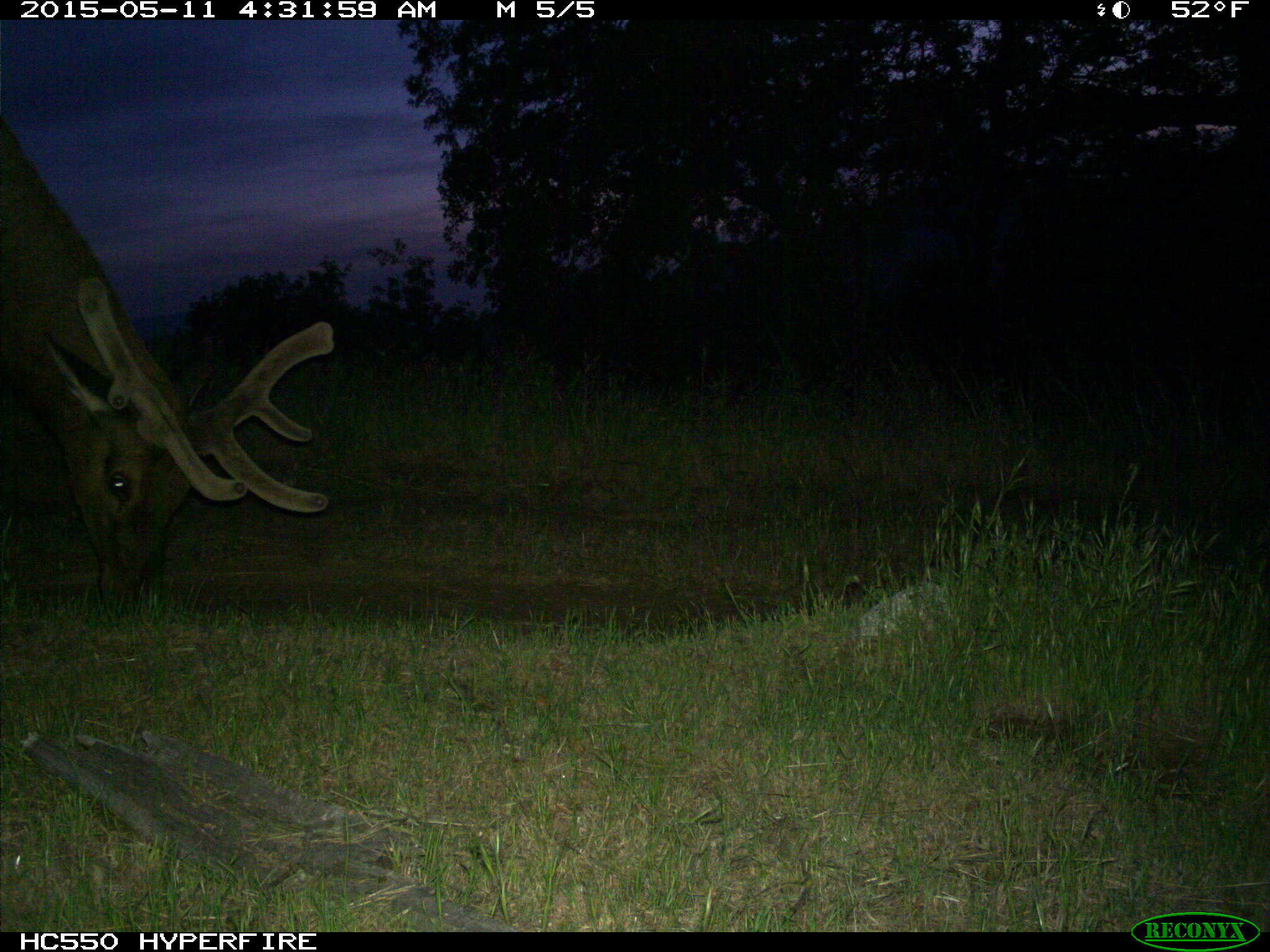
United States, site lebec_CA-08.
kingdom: Animalia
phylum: Chordata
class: Mammalia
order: Artiodactyla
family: Cervidae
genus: Cervus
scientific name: Cervus canadensis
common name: elk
Cervus canadensis (elk).